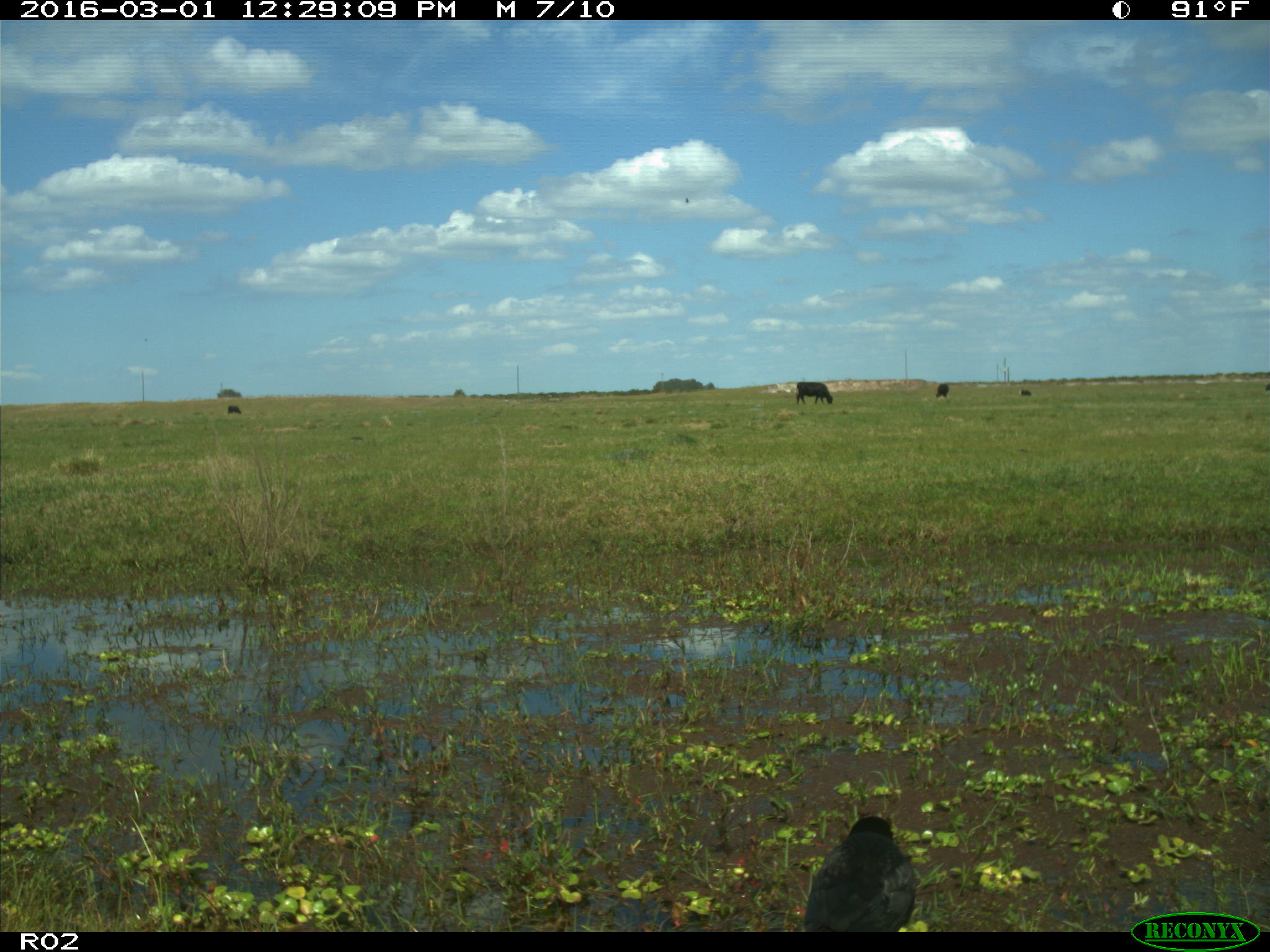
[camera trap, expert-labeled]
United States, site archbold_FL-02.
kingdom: Animalia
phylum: Chordata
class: Mammalia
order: Artiodactyla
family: Bovidae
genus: Bos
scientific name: Bos taurus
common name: domestic cow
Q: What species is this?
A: Bos taurus (domestic cow).